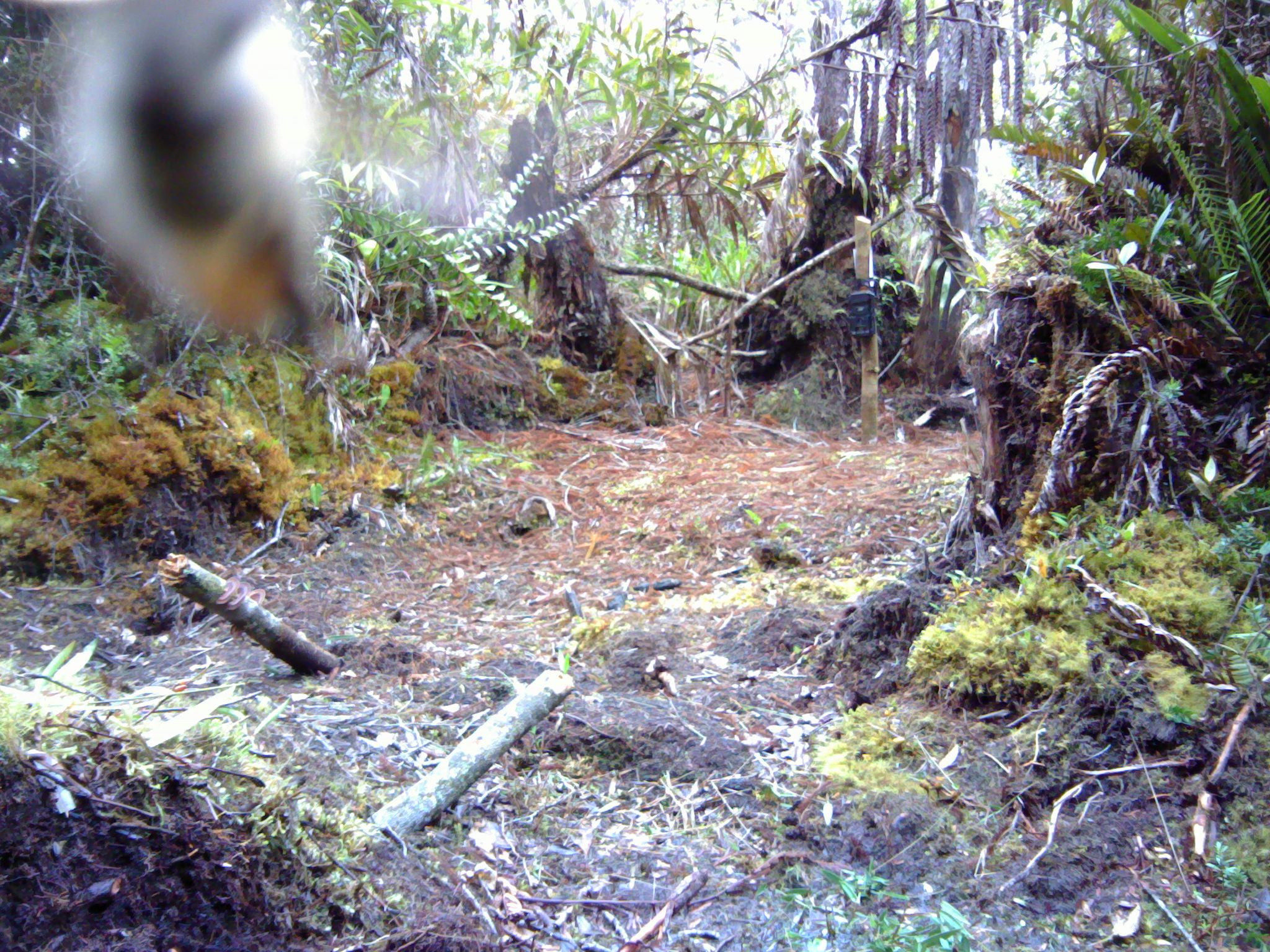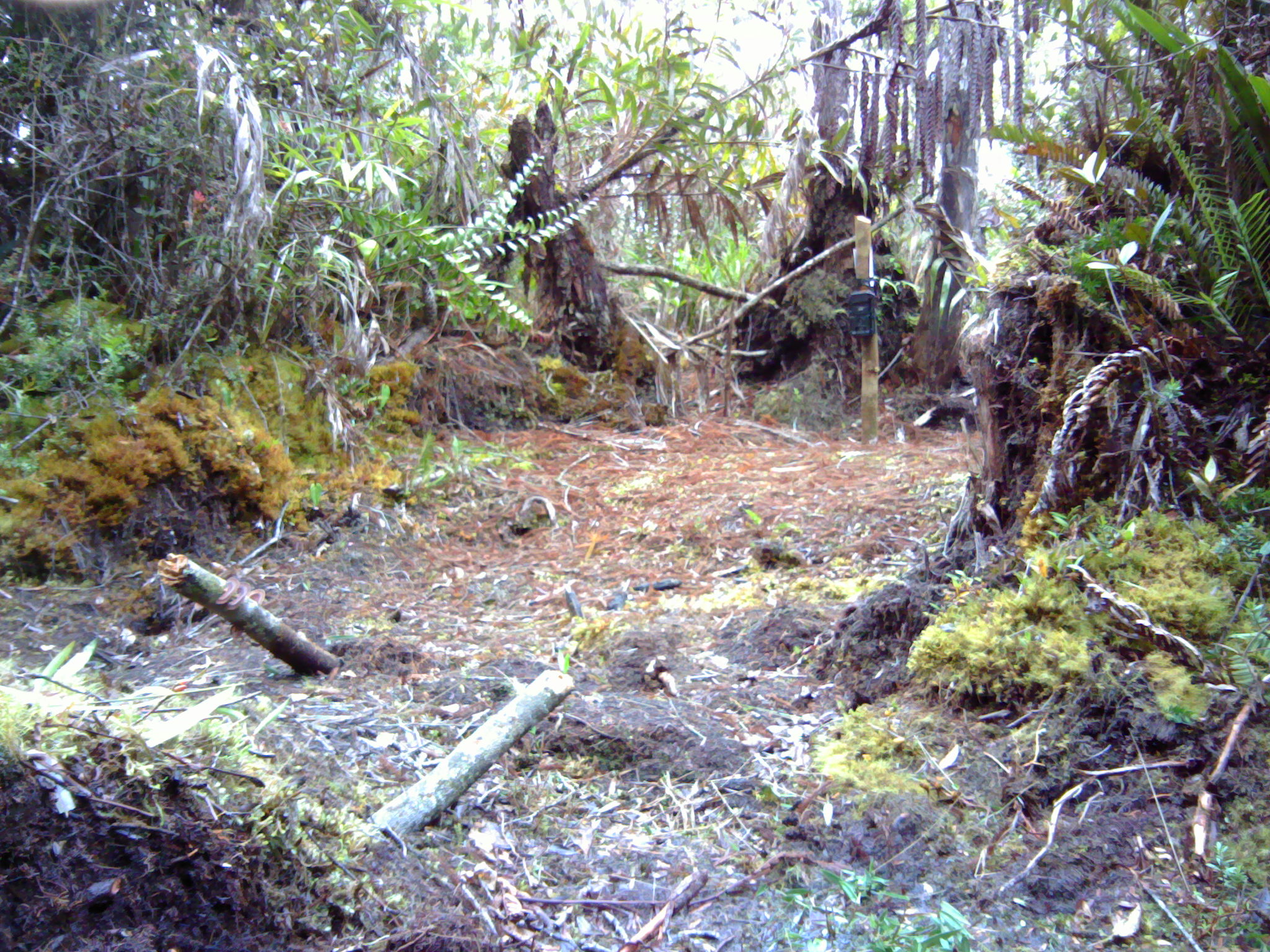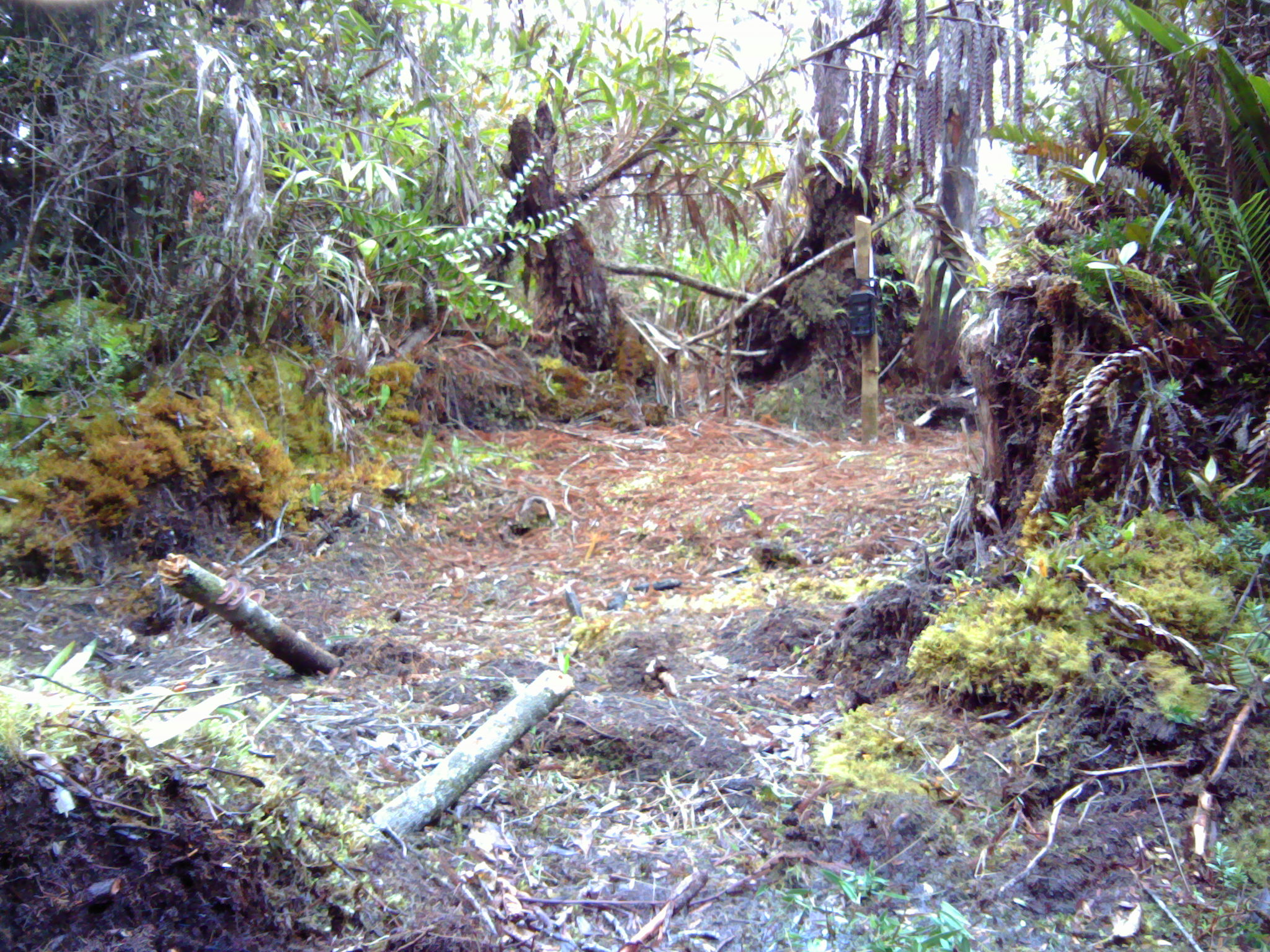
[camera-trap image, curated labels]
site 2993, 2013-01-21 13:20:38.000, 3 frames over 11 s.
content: unidentified animal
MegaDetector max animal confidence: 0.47